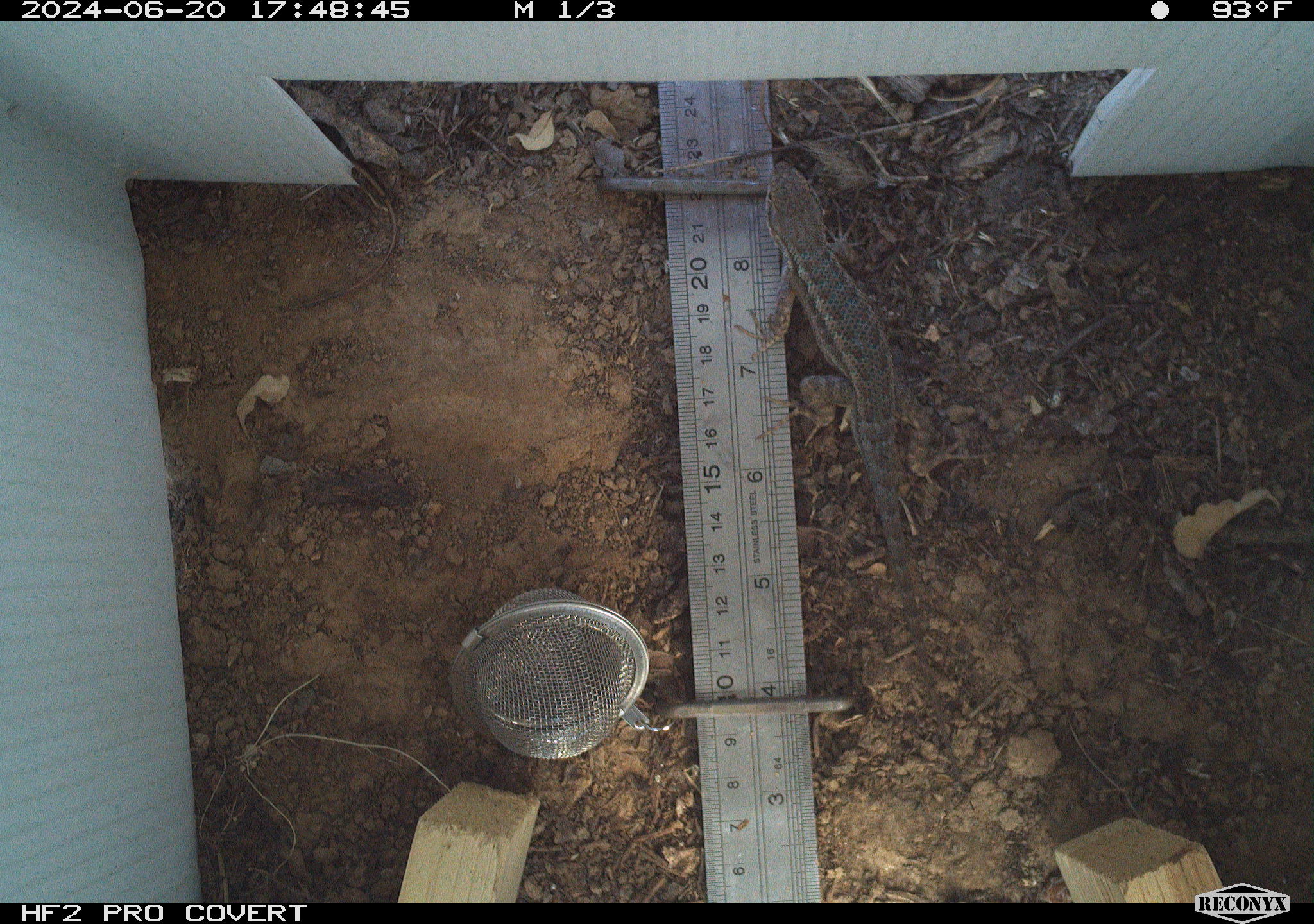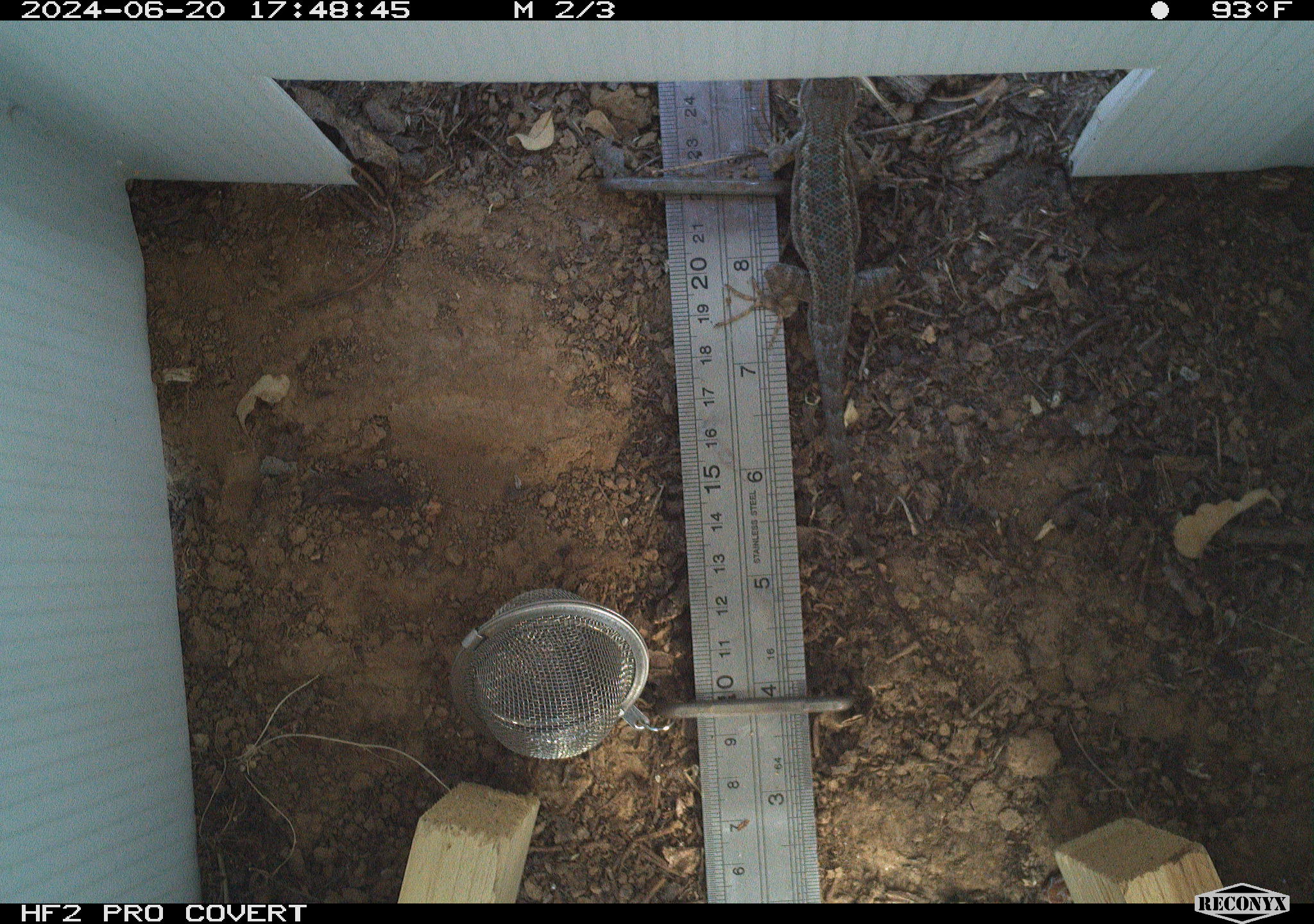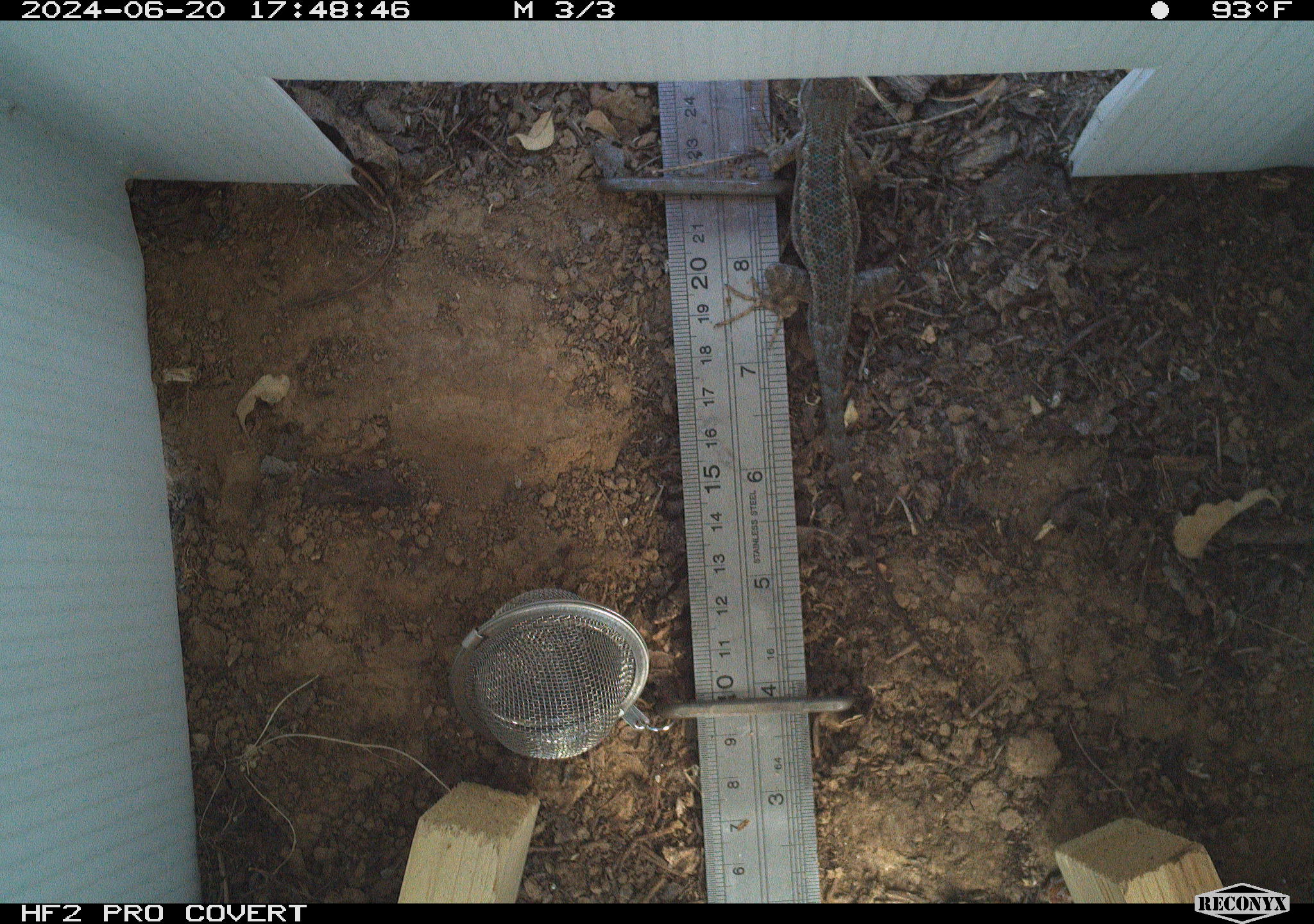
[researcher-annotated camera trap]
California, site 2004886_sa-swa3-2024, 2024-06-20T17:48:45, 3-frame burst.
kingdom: Animalia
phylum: Chordata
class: Reptilia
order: Squamata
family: Phrynosomatidae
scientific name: Phrynosomatidae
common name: phrynosomatid lizards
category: phrynosomatidae family